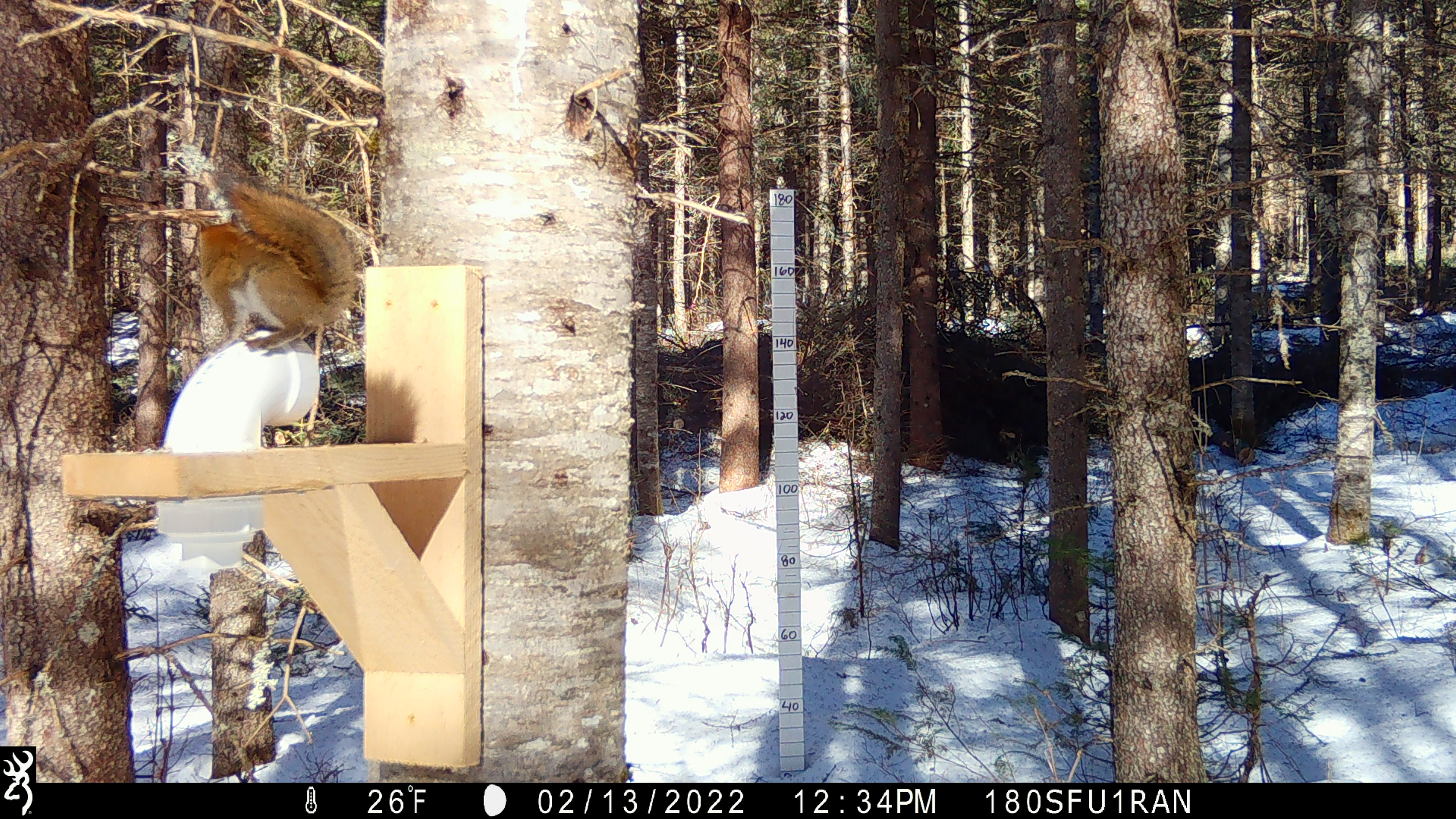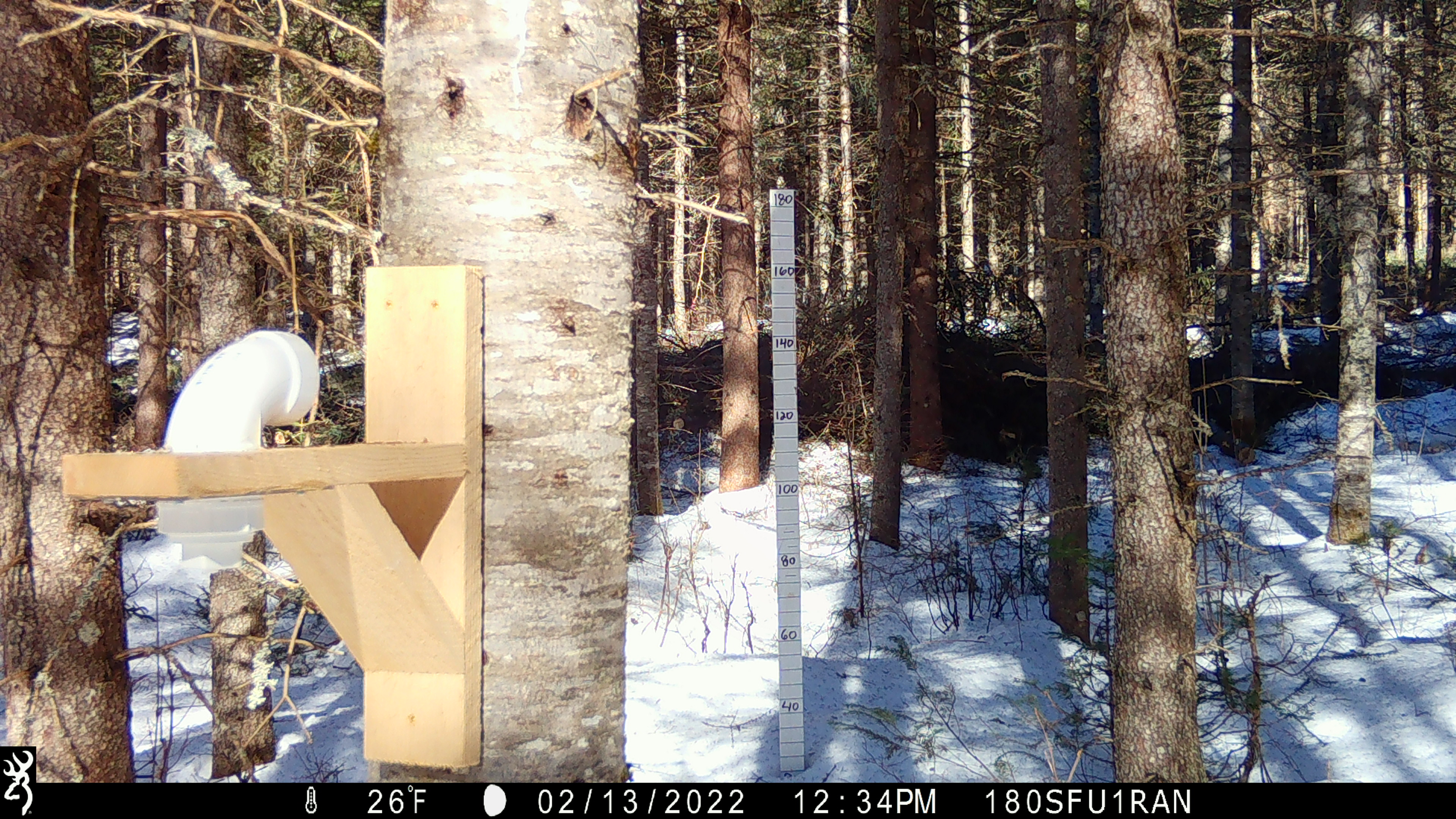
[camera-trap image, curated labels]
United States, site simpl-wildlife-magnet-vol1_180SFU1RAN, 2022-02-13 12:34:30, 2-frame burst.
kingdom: Animalia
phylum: Chordata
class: Mammalia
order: Rodentia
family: Sciuridae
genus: Tamiasciurus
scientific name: Tamiasciurus hudsonicus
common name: red squirrel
Red squirrel (Tamiasciurus hudsonicus).